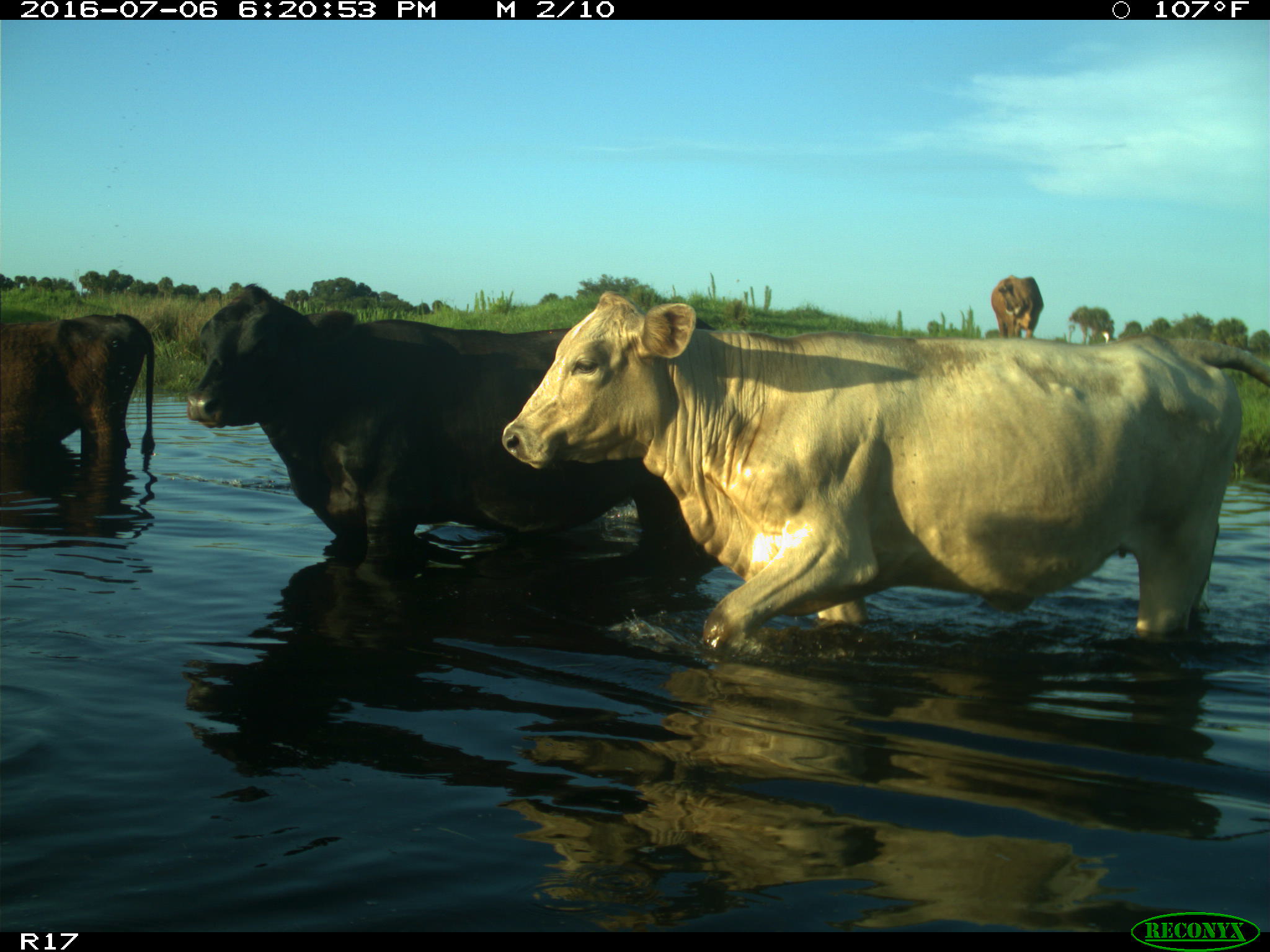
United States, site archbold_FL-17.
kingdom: Animalia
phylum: Chordata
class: Mammalia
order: Artiodactyla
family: Bovidae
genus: Bos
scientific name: Bos taurus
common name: domestic cow